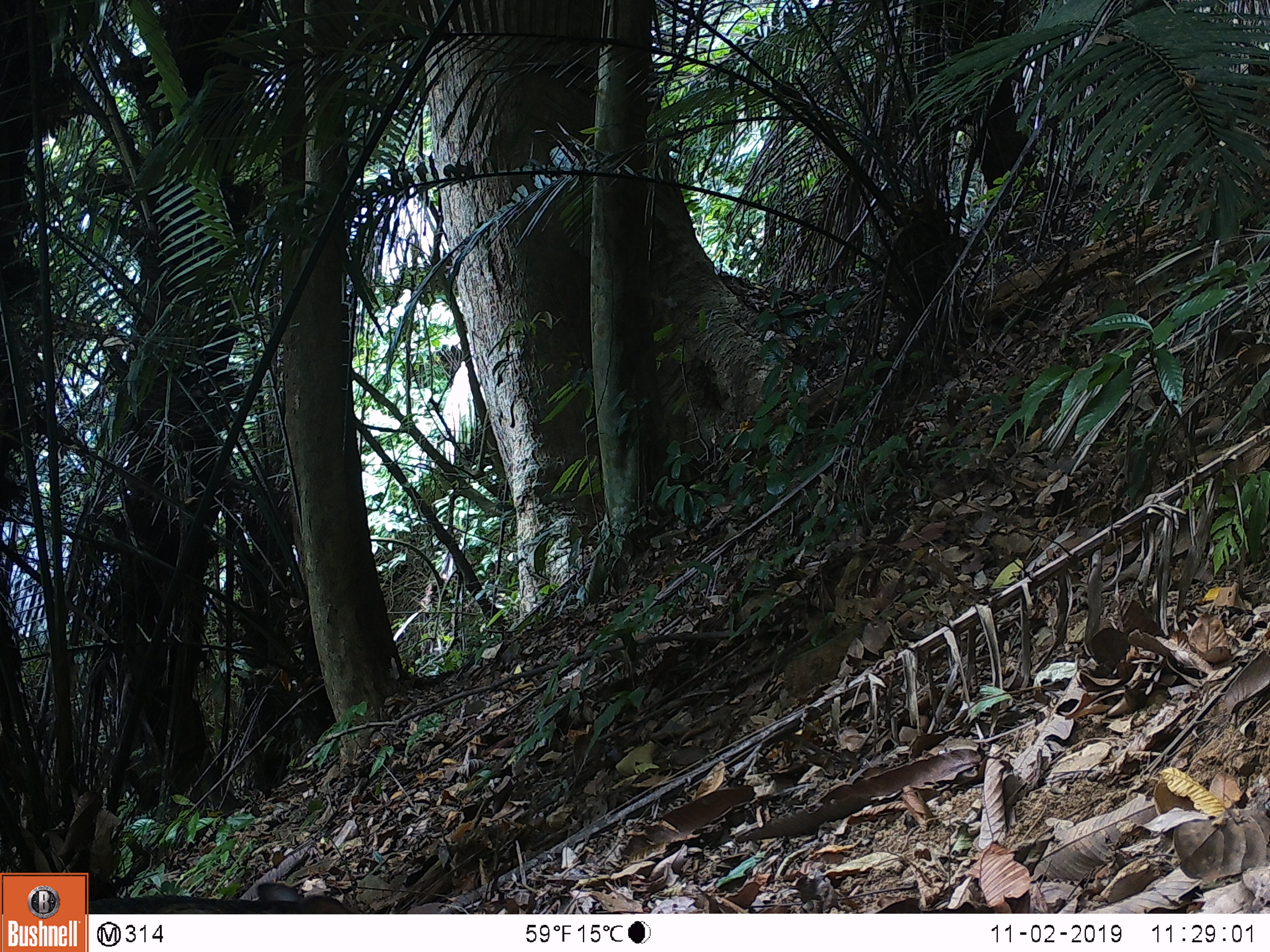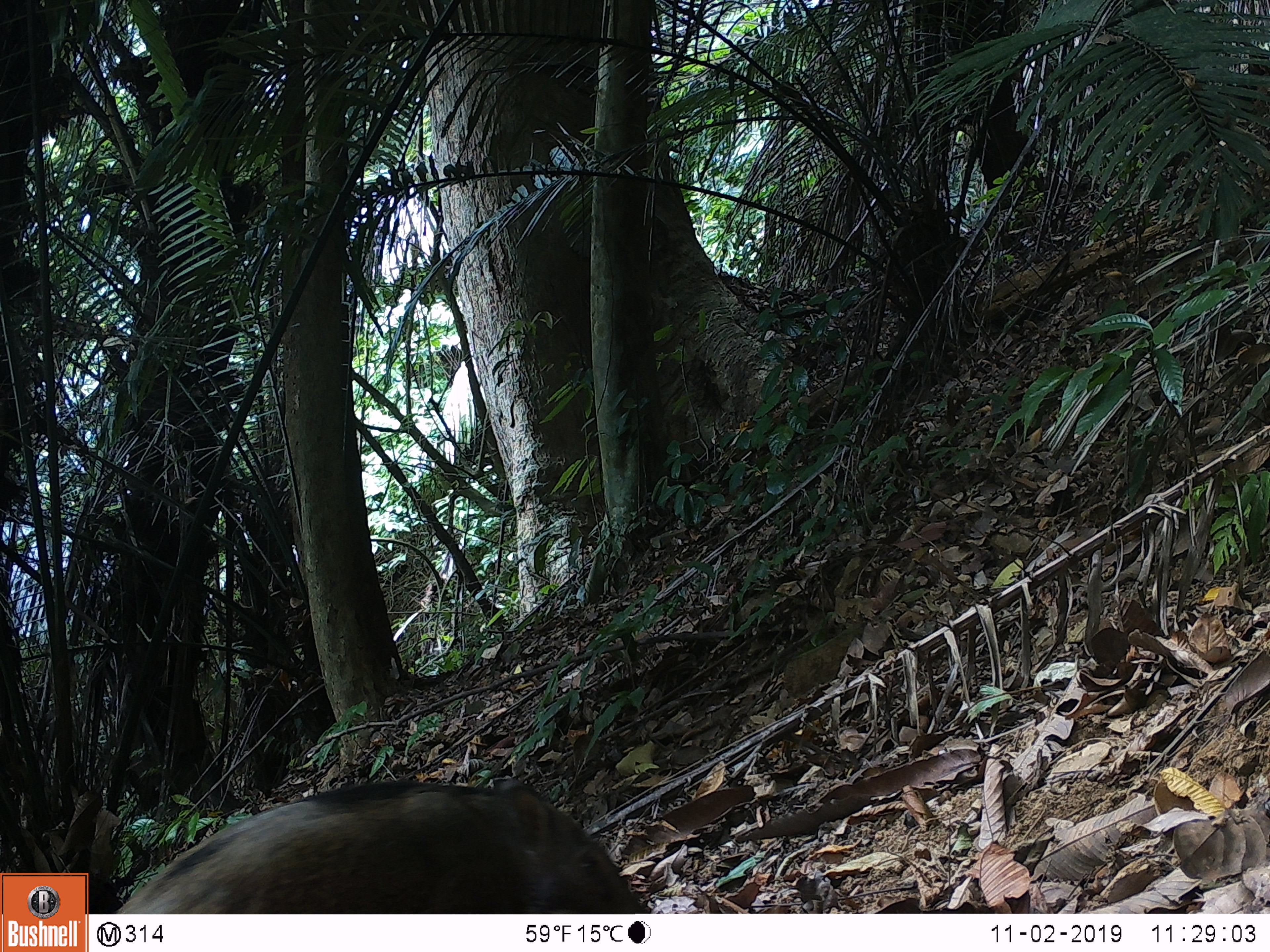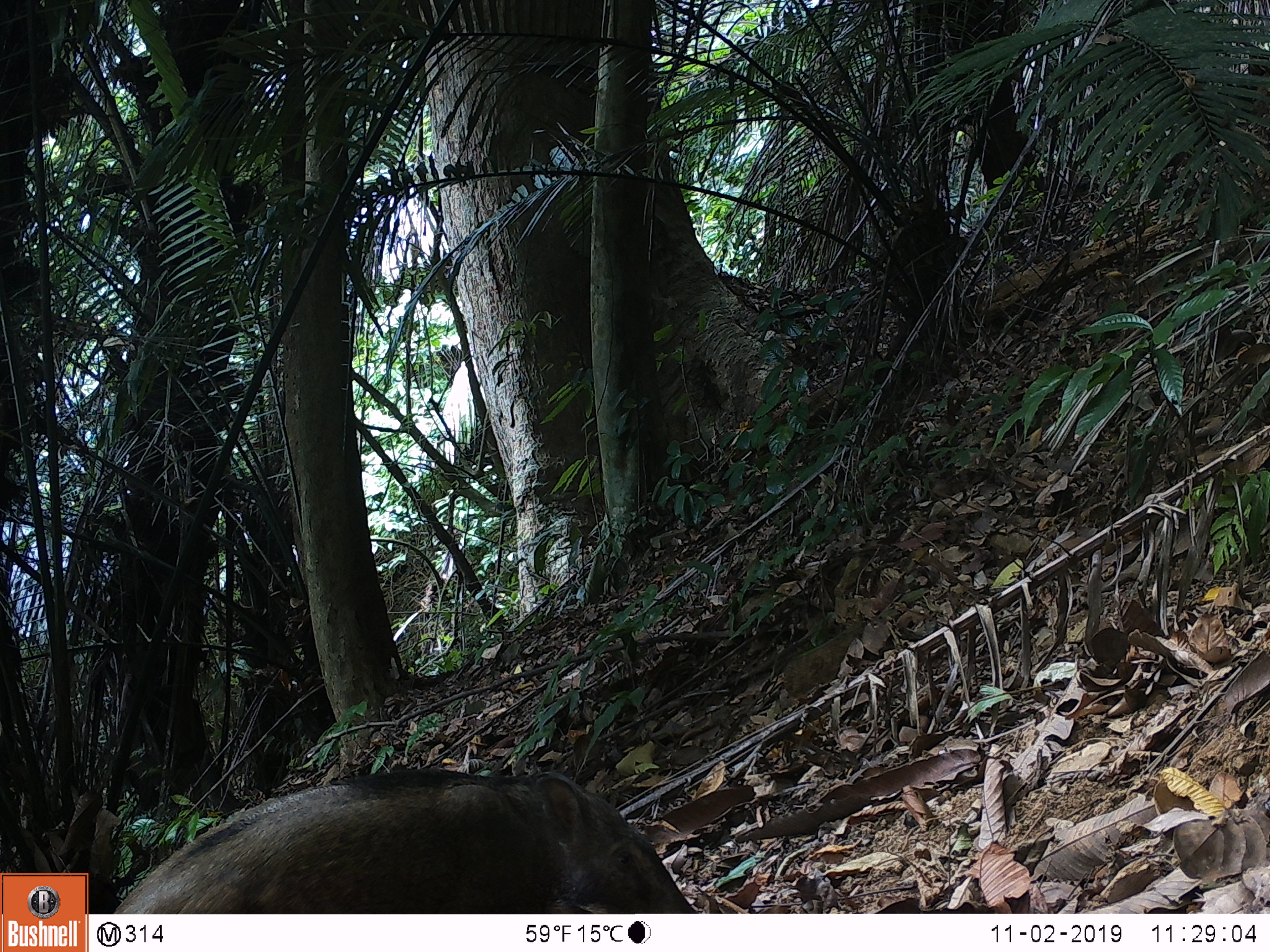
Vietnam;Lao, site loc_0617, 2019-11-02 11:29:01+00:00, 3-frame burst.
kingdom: Animalia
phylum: Chordata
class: Mammalia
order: Artiodactyla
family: Suidae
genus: Sus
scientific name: Sus scrofa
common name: eurasian wild pig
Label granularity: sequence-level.